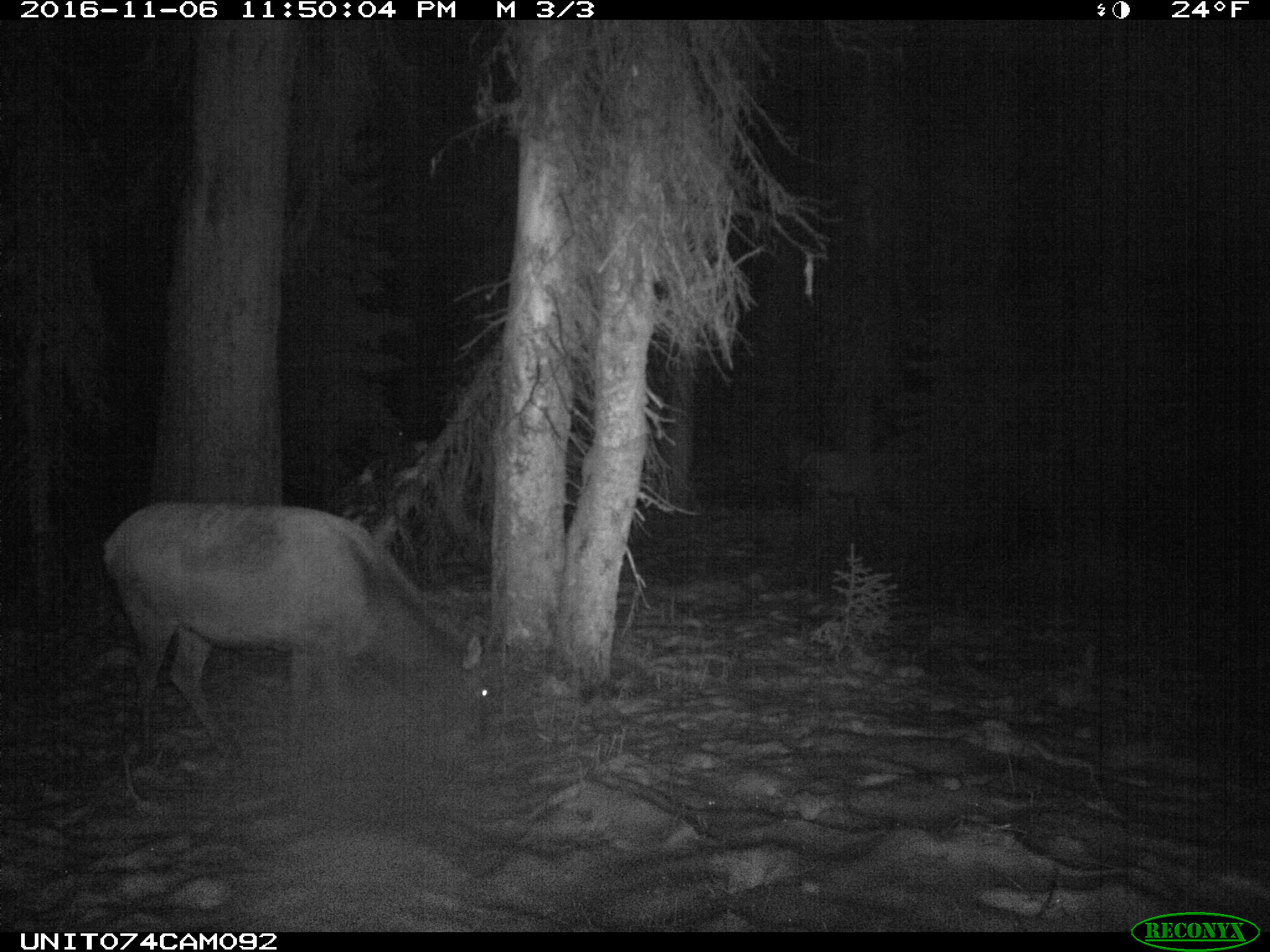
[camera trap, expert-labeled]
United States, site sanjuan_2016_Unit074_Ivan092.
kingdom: Animalia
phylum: Chordata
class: Mammalia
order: Artiodactyla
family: Cervidae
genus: Cervus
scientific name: Cervus elaphus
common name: red deer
Cervus elaphus (red deer).